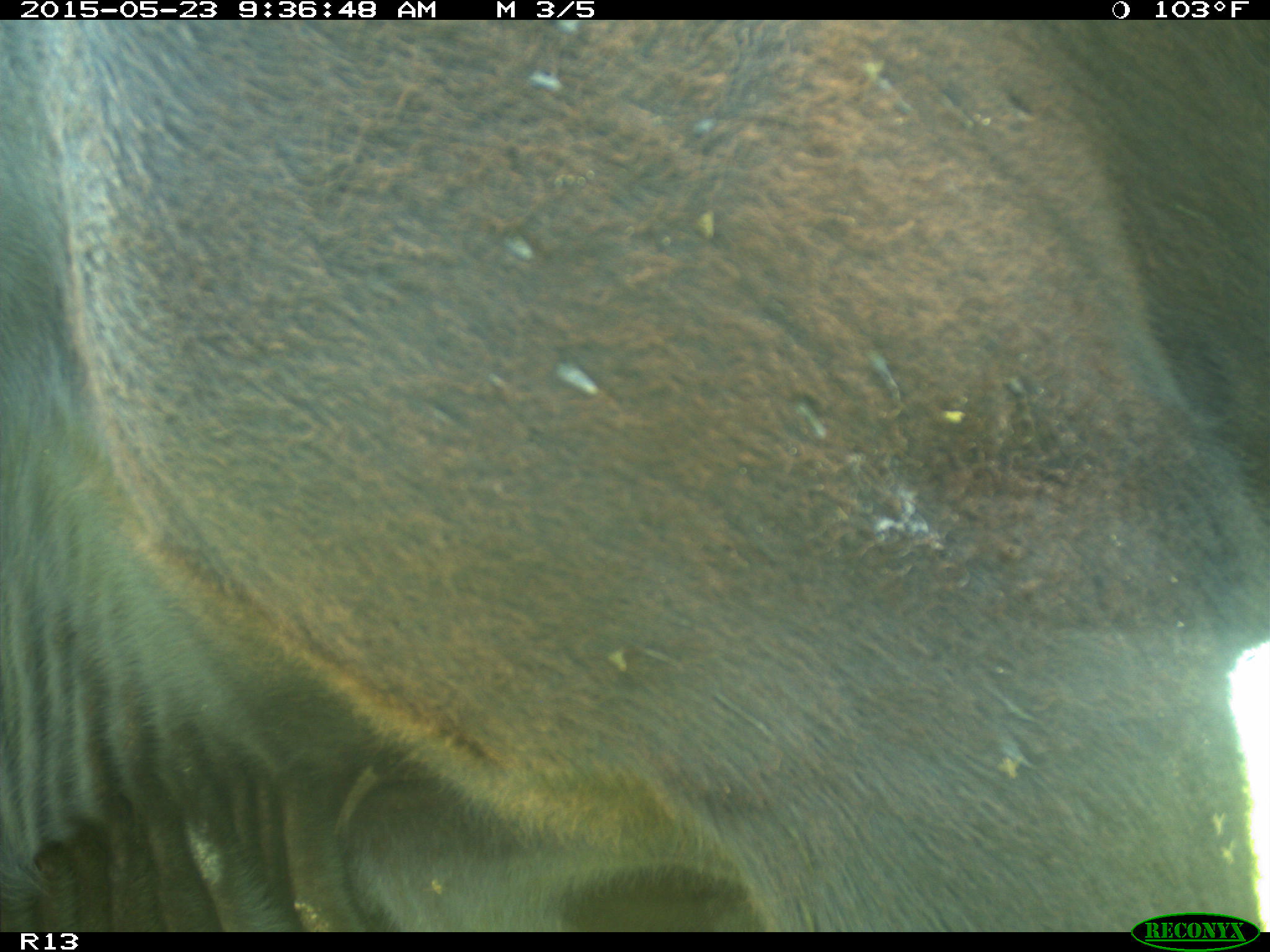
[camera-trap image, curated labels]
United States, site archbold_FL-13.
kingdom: Animalia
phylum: Chordata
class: Mammalia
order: Artiodactyla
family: Bovidae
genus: Bos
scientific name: Bos taurus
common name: domestic cow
Bos taurus (domestic cow).